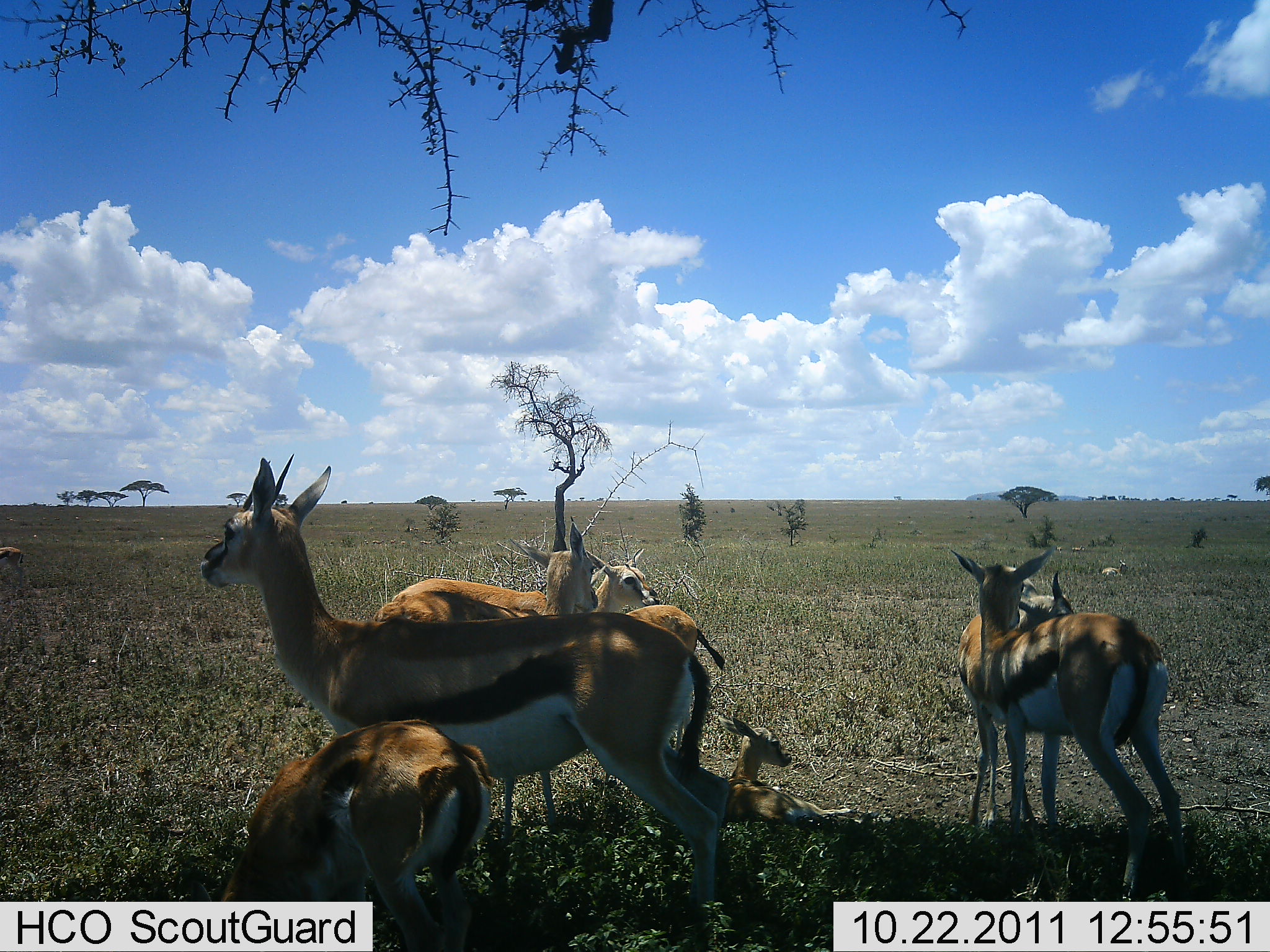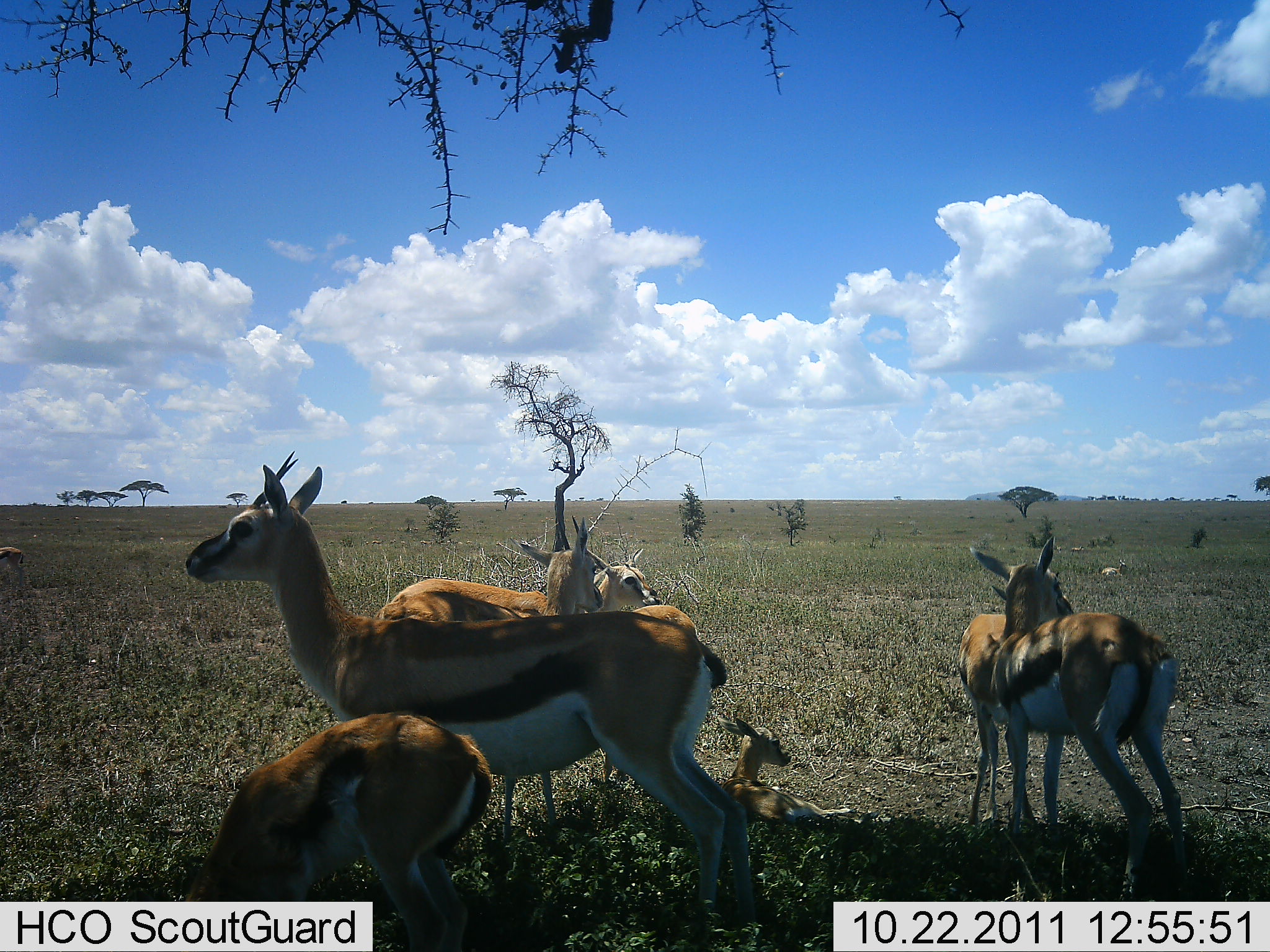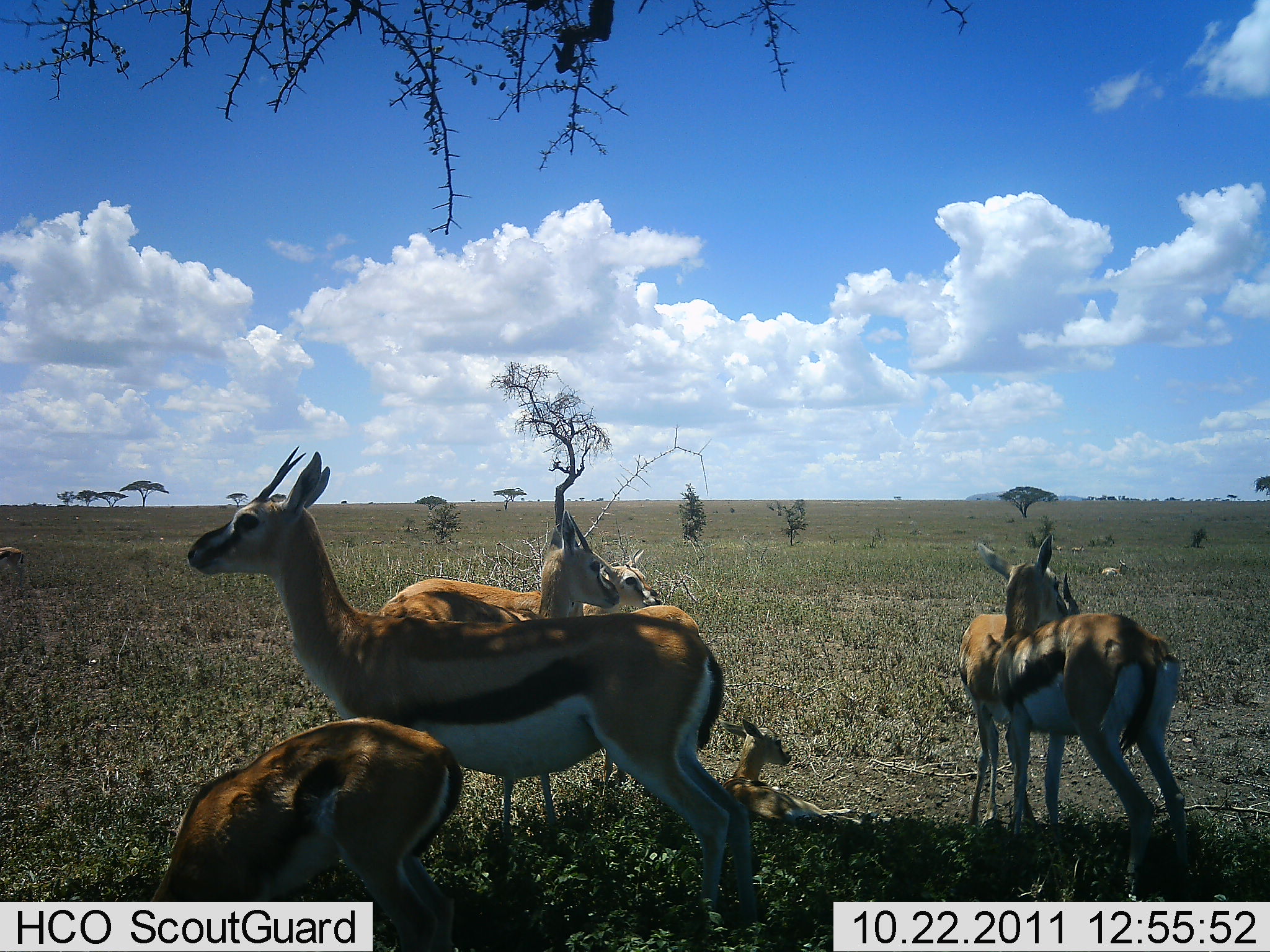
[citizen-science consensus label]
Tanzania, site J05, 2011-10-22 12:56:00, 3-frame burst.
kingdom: Animalia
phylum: Chordata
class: Mammalia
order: Artiodactyla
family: Bovidae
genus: Eudorcas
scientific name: Eudorcas thomsonii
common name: thomson's gazelle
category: gazellethomsons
Gazellethomsons (thomson's gazelle) (Eudorcas thomsonii), count 7. Behavior (volunteer vote fractions): standing 83%, resting 92%, moving 8%, interacting 0%. Young present (vote fraction): 83%. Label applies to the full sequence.